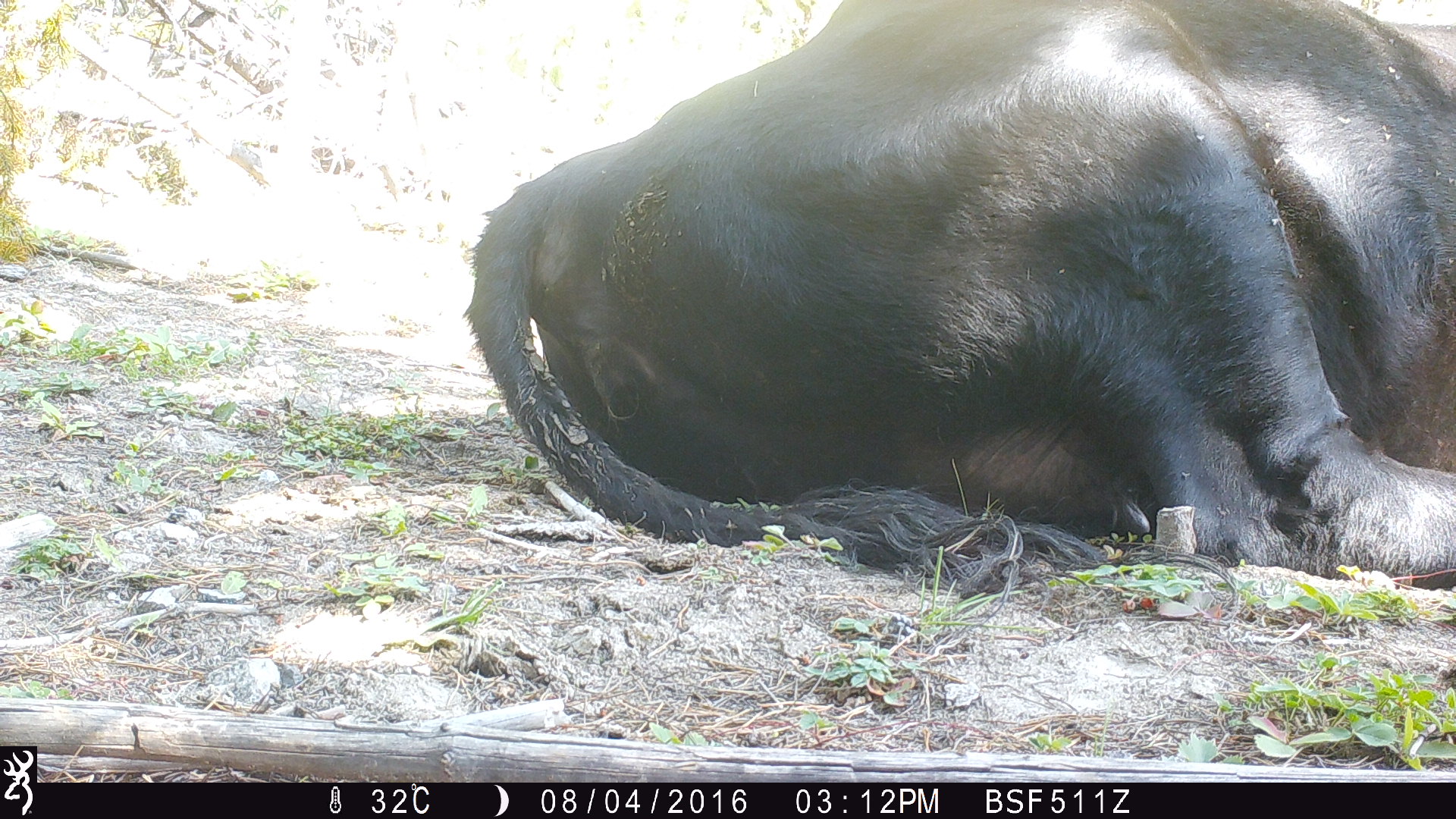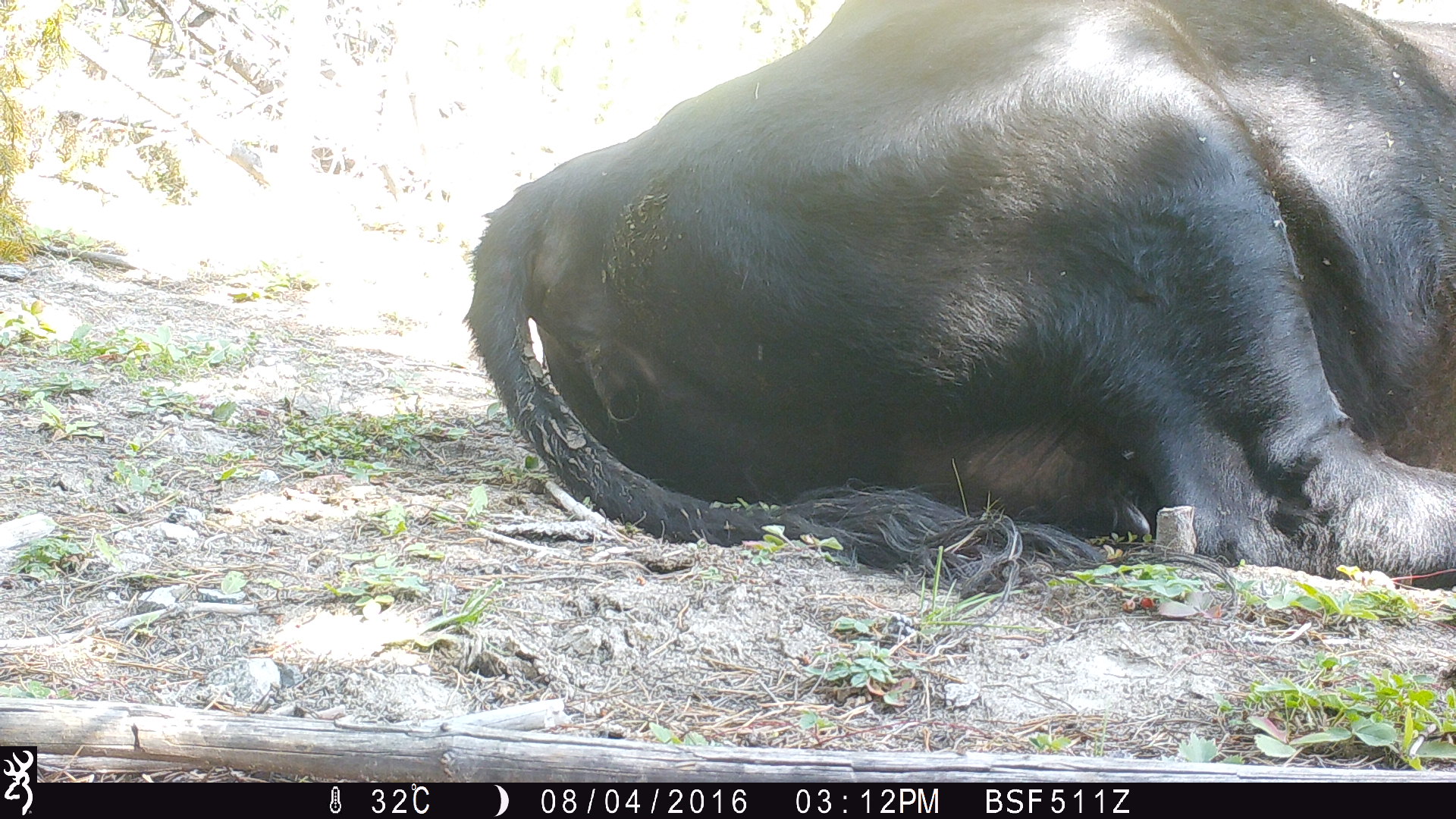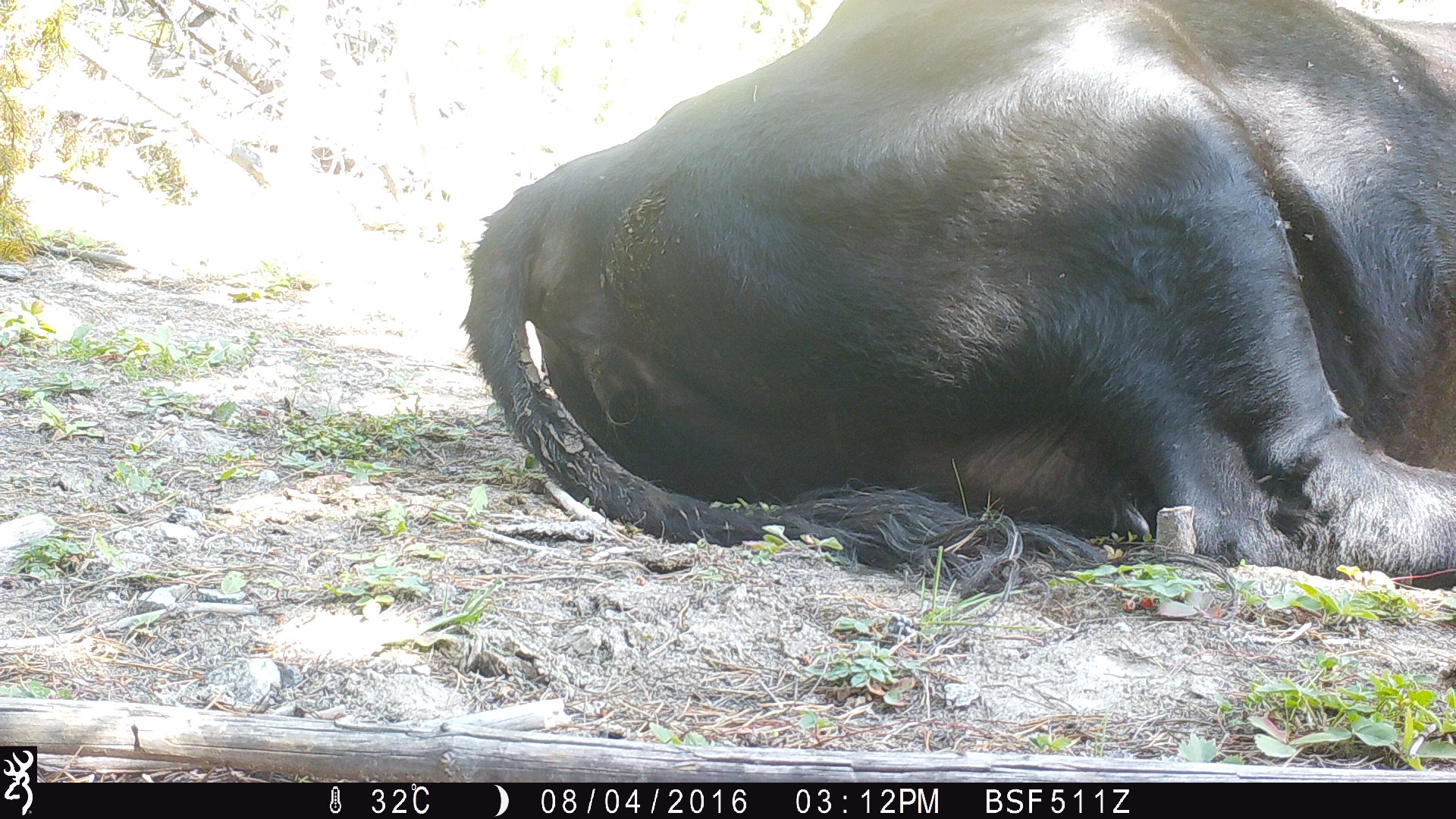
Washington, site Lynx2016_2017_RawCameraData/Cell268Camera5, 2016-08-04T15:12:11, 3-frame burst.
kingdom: Animalia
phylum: Chordata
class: Mammalia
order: Artiodactyla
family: Bovidae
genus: Bos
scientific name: Bos taurus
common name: domestic cattle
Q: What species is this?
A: Domestic cattle (Bos taurus).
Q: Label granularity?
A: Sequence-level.